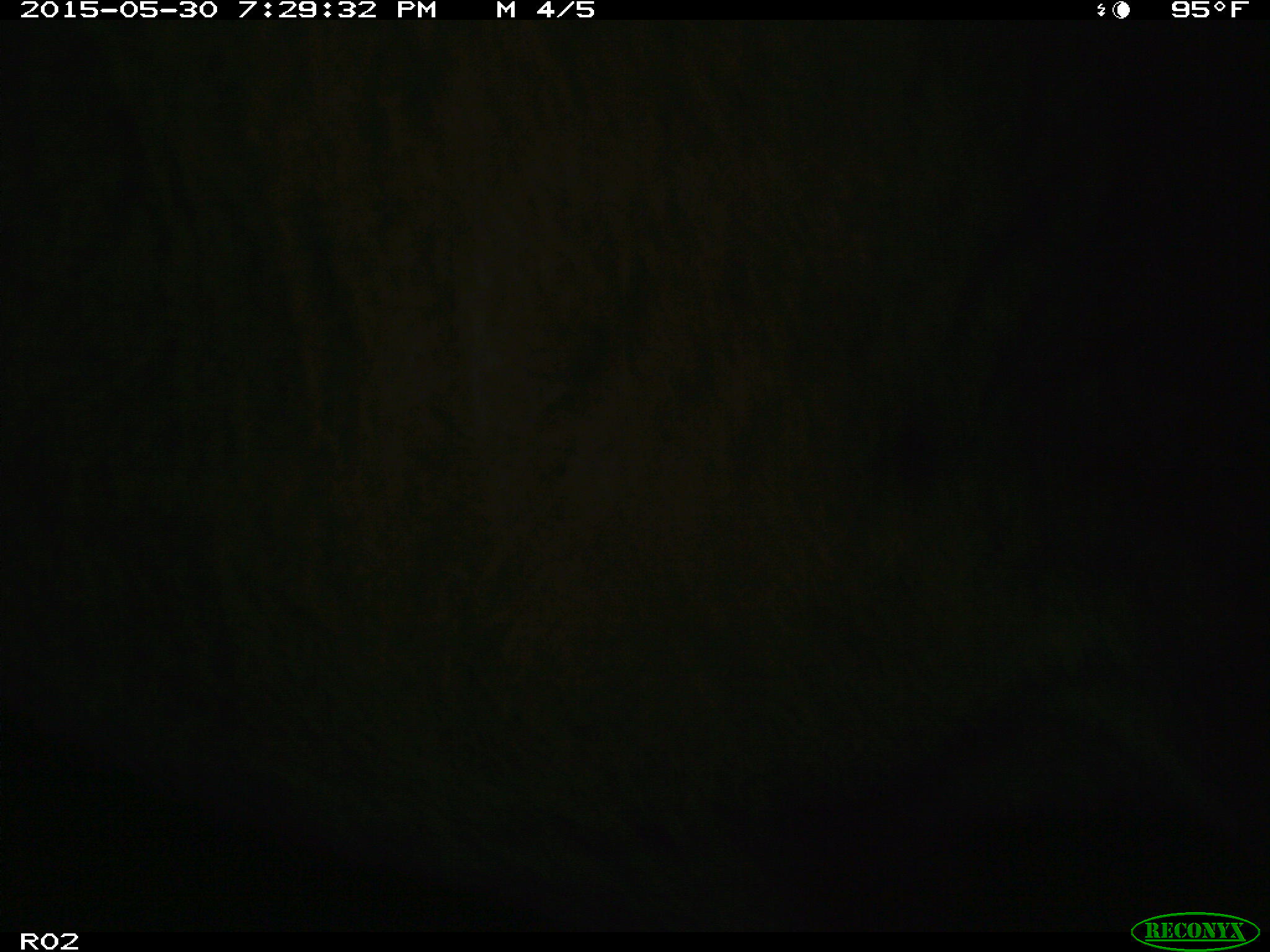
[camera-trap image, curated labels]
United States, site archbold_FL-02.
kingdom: Animalia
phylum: Chordata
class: Mammalia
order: Artiodactyla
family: Bovidae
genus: Bos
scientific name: Bos taurus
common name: domestic cow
Bos taurus (domestic cow).